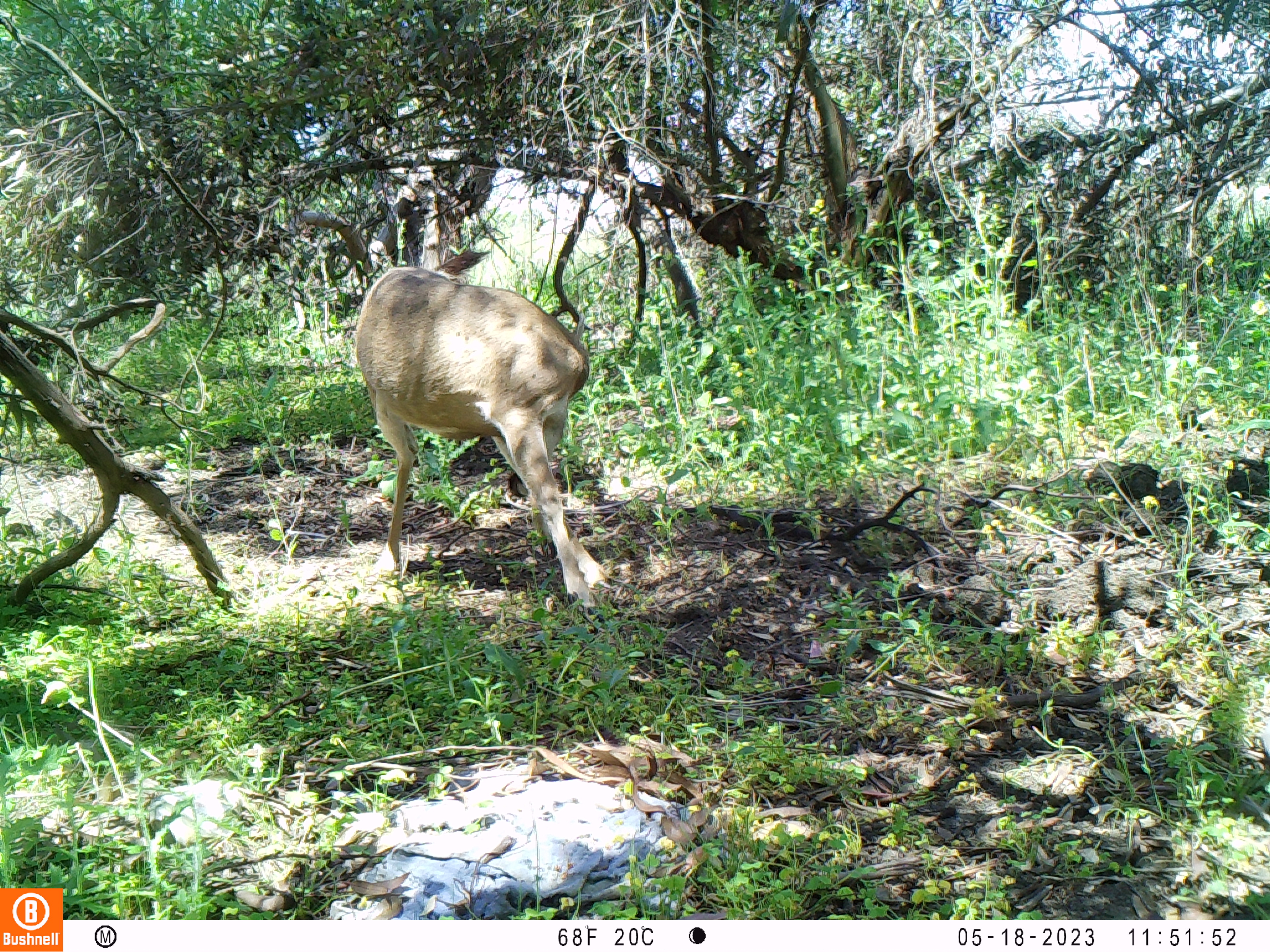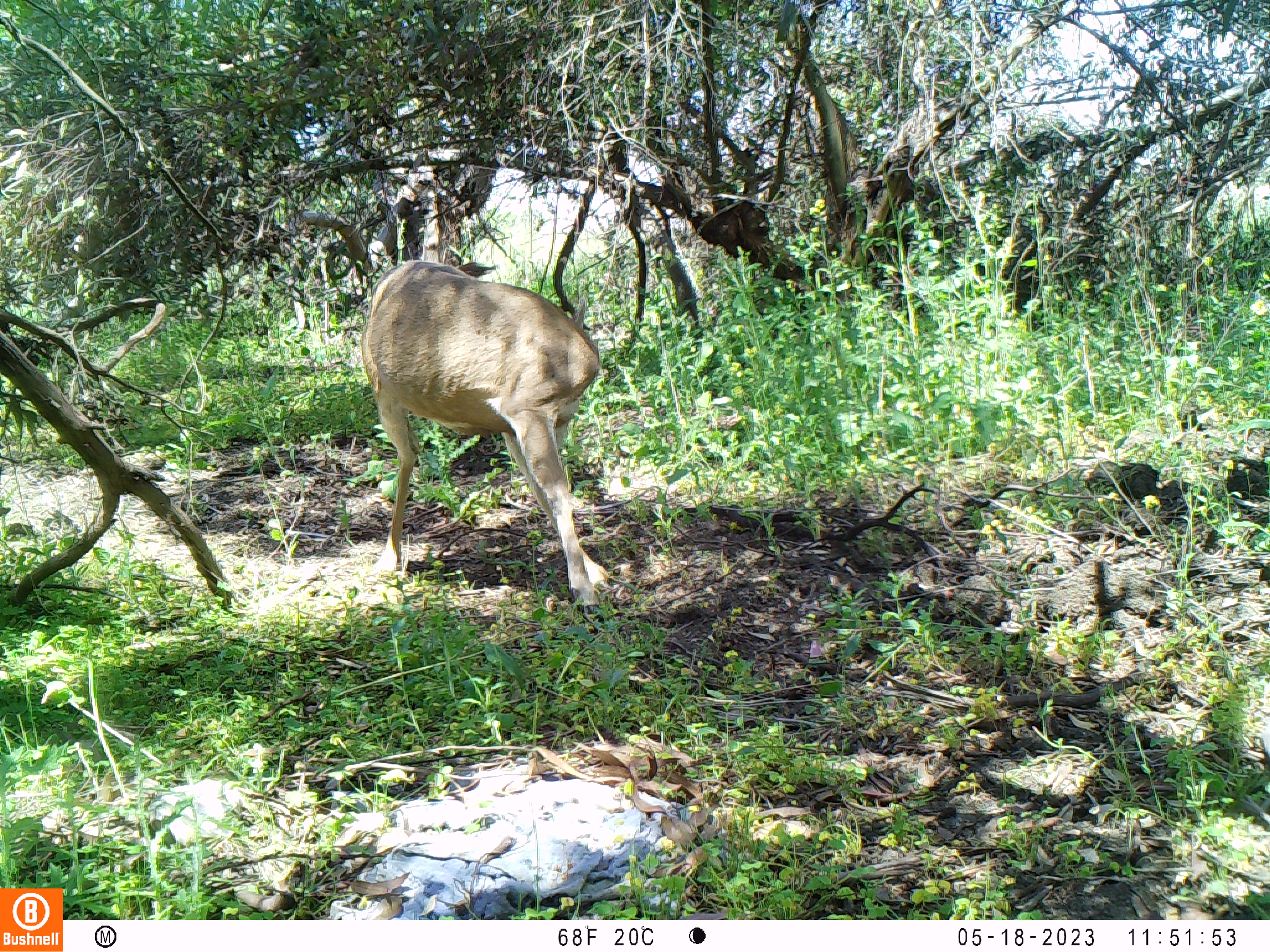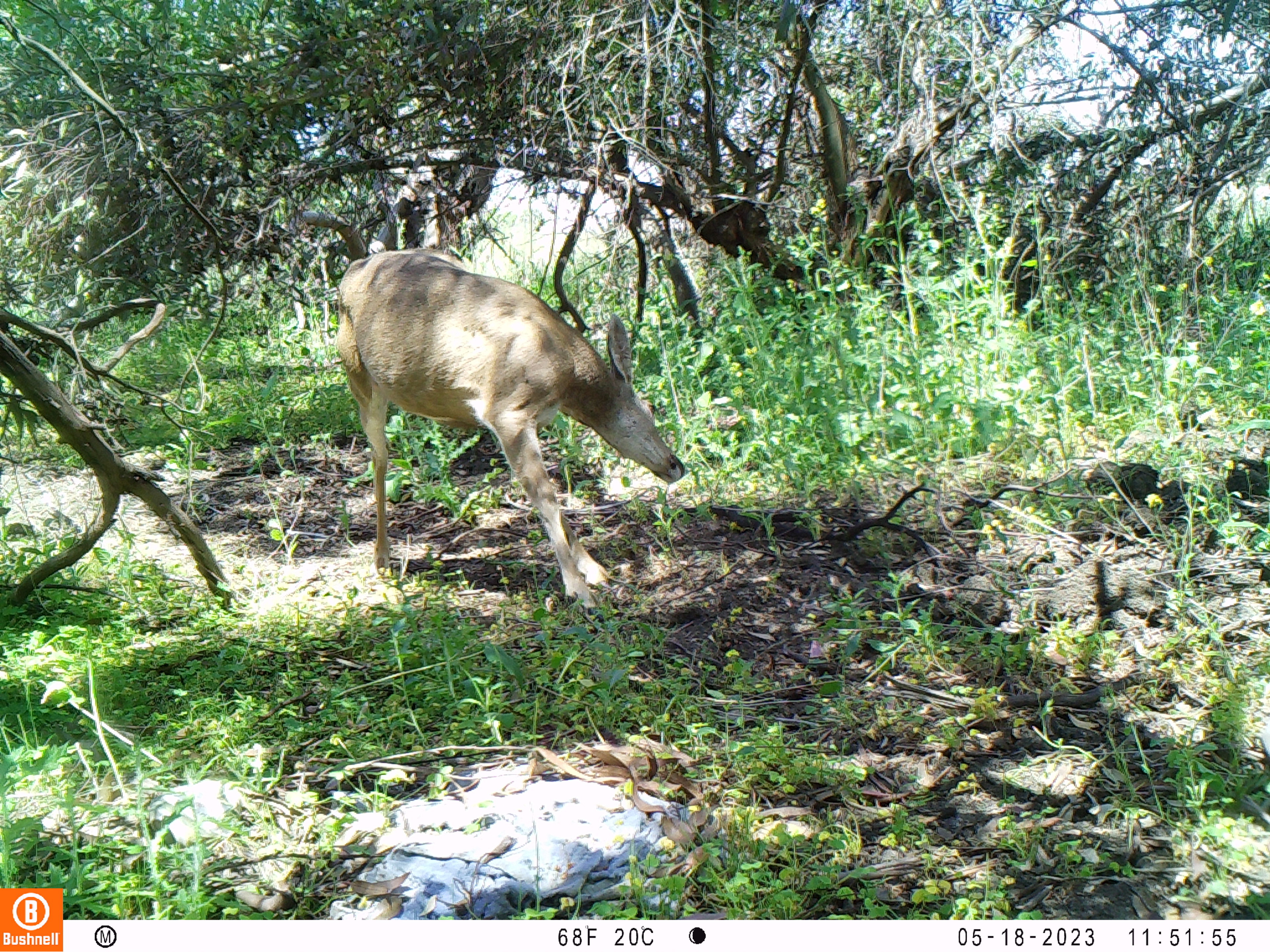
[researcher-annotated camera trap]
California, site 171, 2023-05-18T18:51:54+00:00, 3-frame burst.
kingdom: Animalia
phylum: Chordata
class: Mammalia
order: Artiodactyla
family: Cervidae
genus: Odocoileus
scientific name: Odocoileus hemionus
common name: mule deer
Mule deer (Odocoileus hemionus).